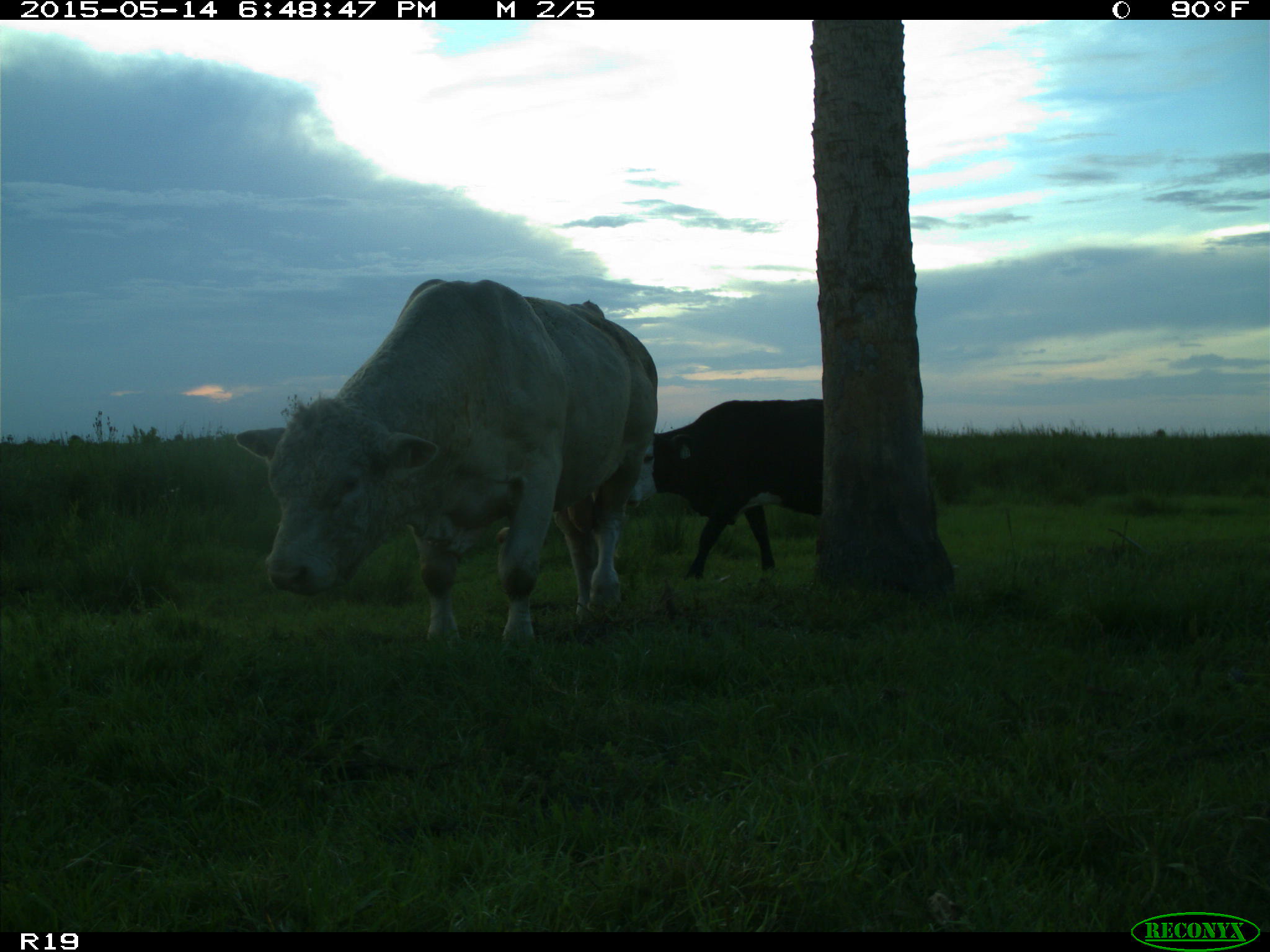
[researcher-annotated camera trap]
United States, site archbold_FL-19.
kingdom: Animalia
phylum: Chordata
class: Mammalia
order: Artiodactyla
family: Bovidae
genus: Bos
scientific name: Bos taurus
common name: domestic cow